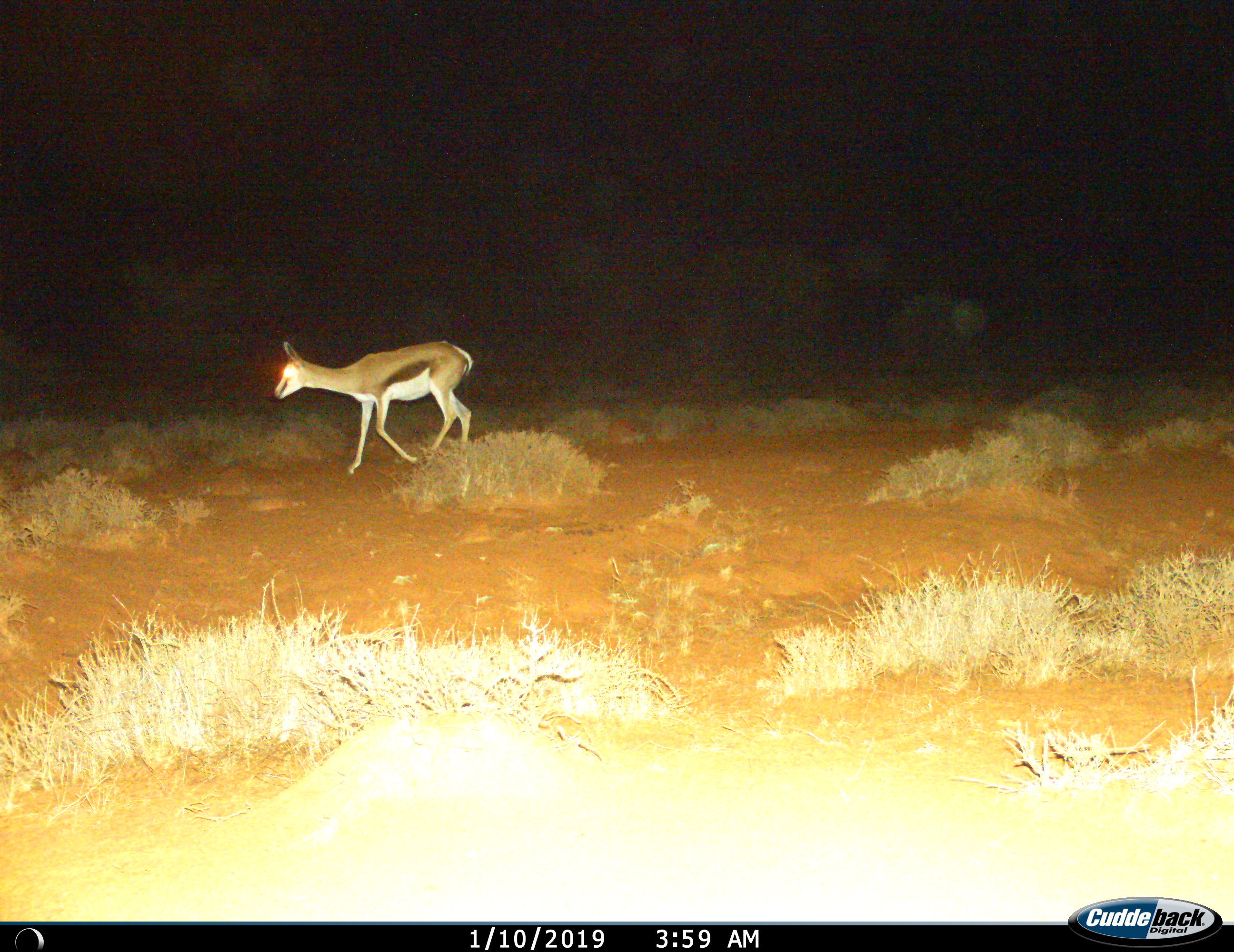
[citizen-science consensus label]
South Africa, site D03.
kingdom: Animalia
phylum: Chordata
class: Mammalia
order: Artiodactyla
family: Bovidae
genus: Antidorcas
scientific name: Antidorcas marsupialis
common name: springbok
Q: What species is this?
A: Springbok (Antidorcas marsupialis).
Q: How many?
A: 1.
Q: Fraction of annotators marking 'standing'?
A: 0%.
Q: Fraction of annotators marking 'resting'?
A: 0%.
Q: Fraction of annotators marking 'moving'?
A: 100%.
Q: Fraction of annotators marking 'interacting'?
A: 0%.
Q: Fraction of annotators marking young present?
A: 0%.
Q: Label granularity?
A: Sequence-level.